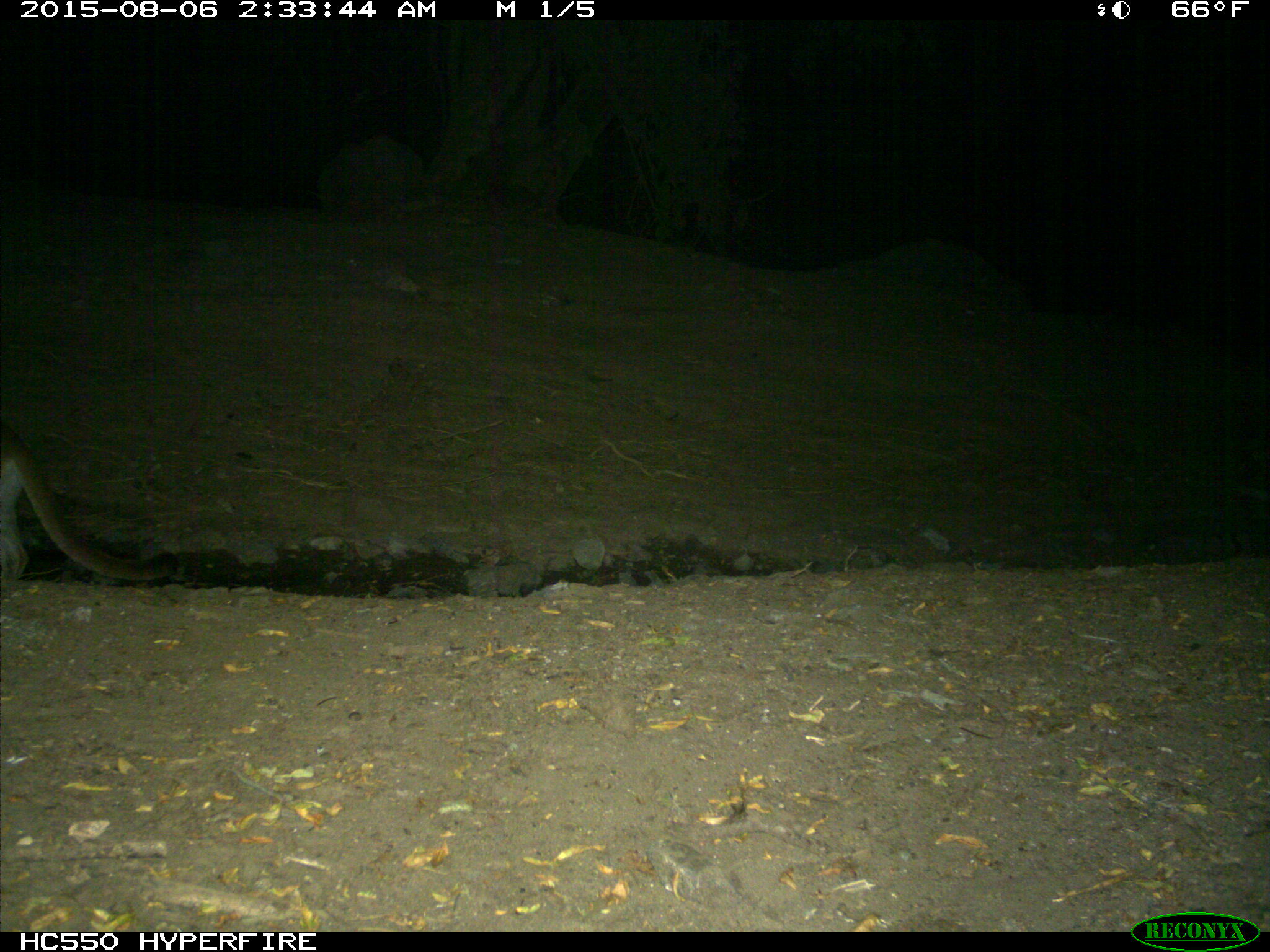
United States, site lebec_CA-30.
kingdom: Animalia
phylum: Chordata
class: Mammalia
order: Carnivora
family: Felidae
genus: Puma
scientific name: Puma concolor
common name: mountain lion